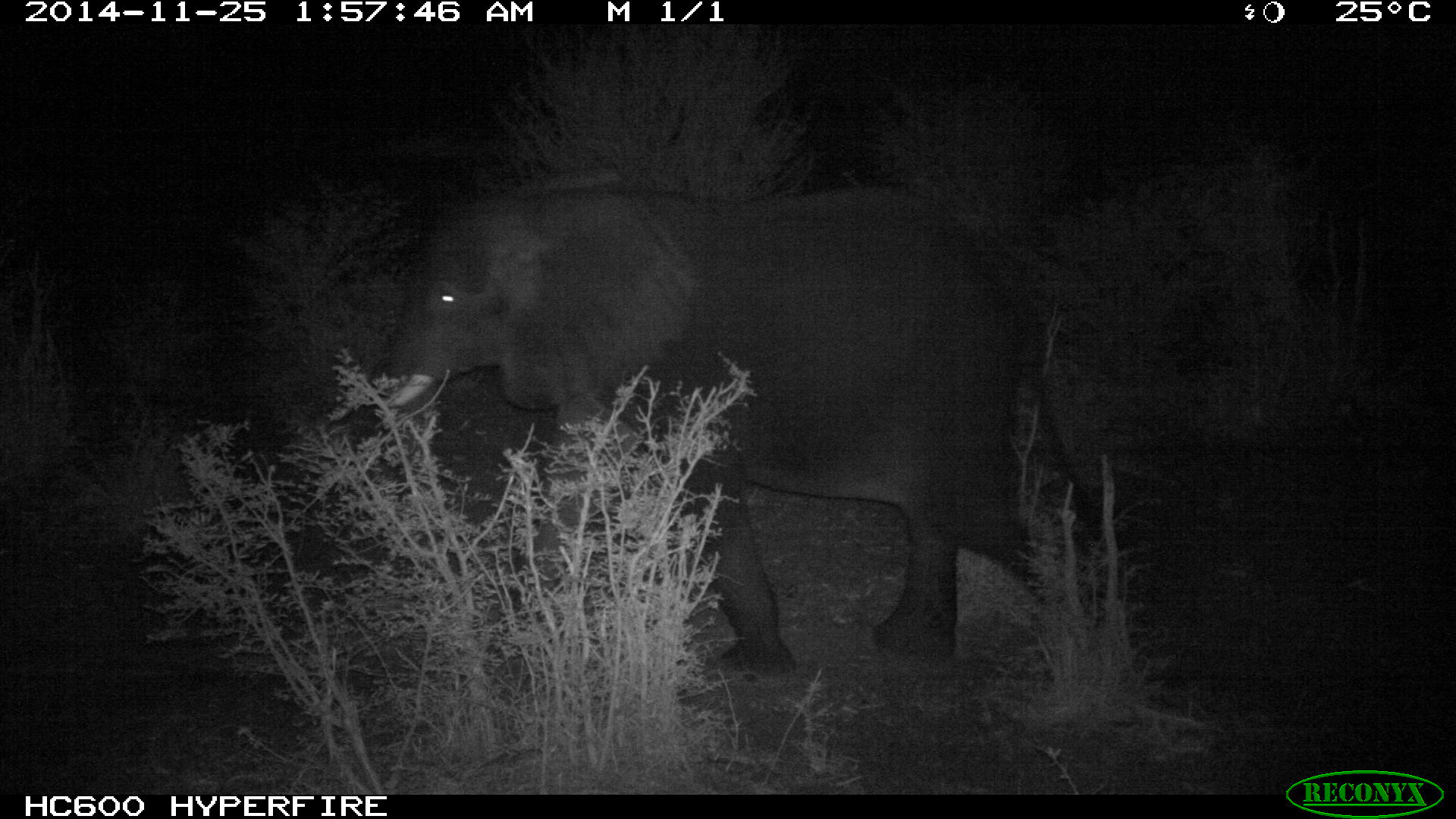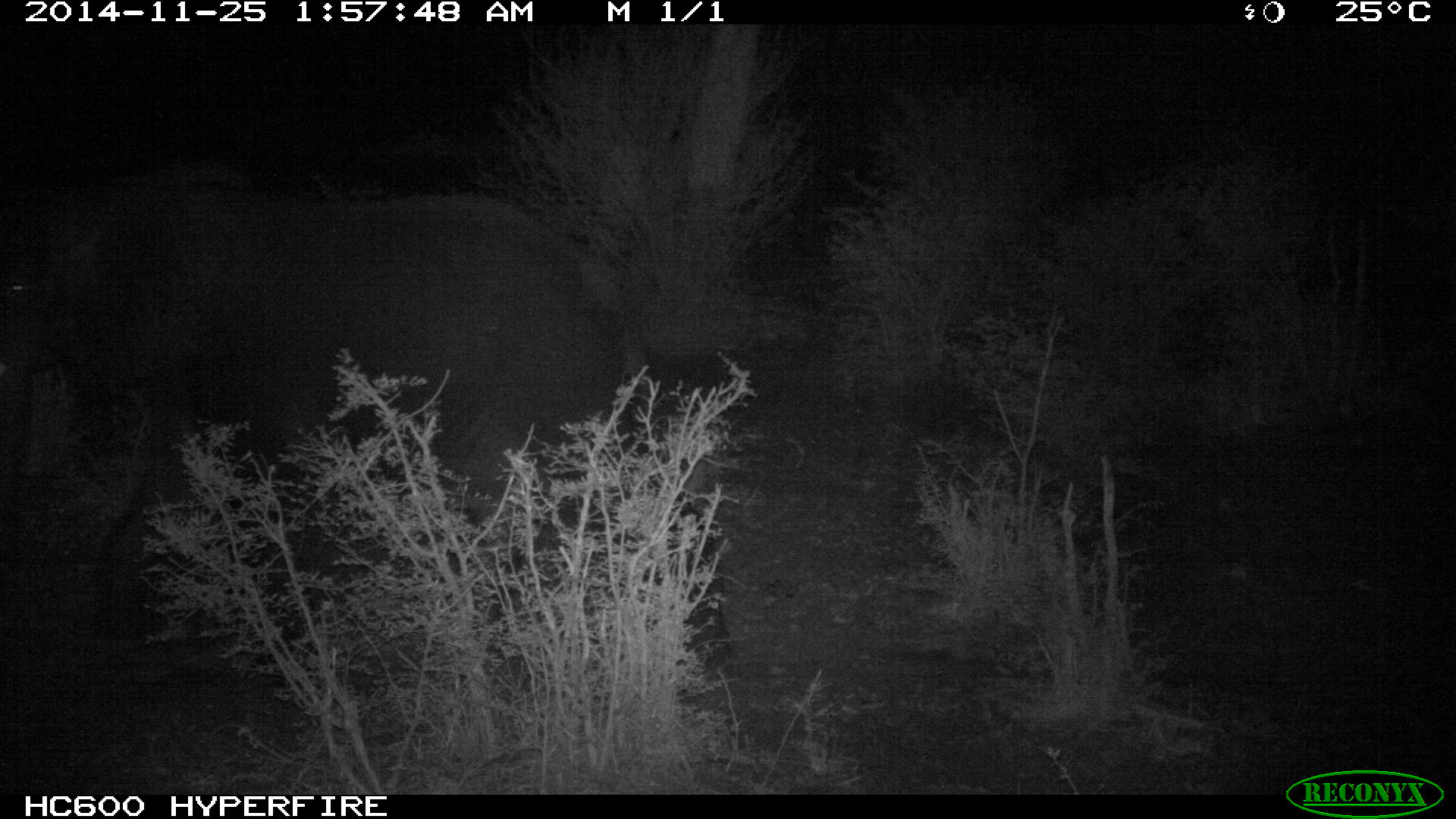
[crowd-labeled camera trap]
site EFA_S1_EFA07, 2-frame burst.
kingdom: Animalia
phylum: Chordata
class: Mammalia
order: Proboscidea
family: Elephantidae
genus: Loxodonta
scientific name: Loxodonta africana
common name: african bush elephant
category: elephant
Elephant (african bush elephant) (Loxodonta africana), count 1. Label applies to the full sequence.